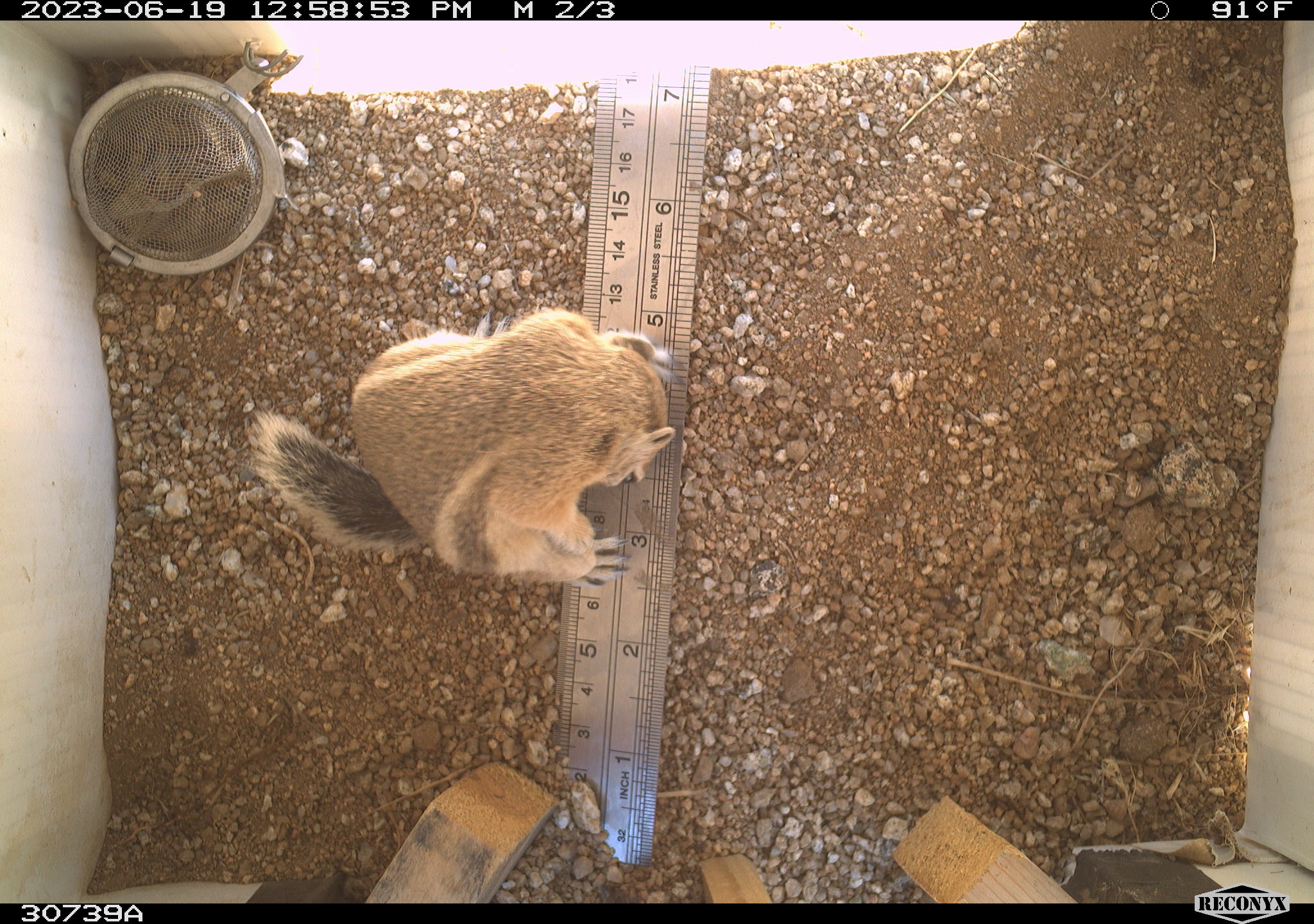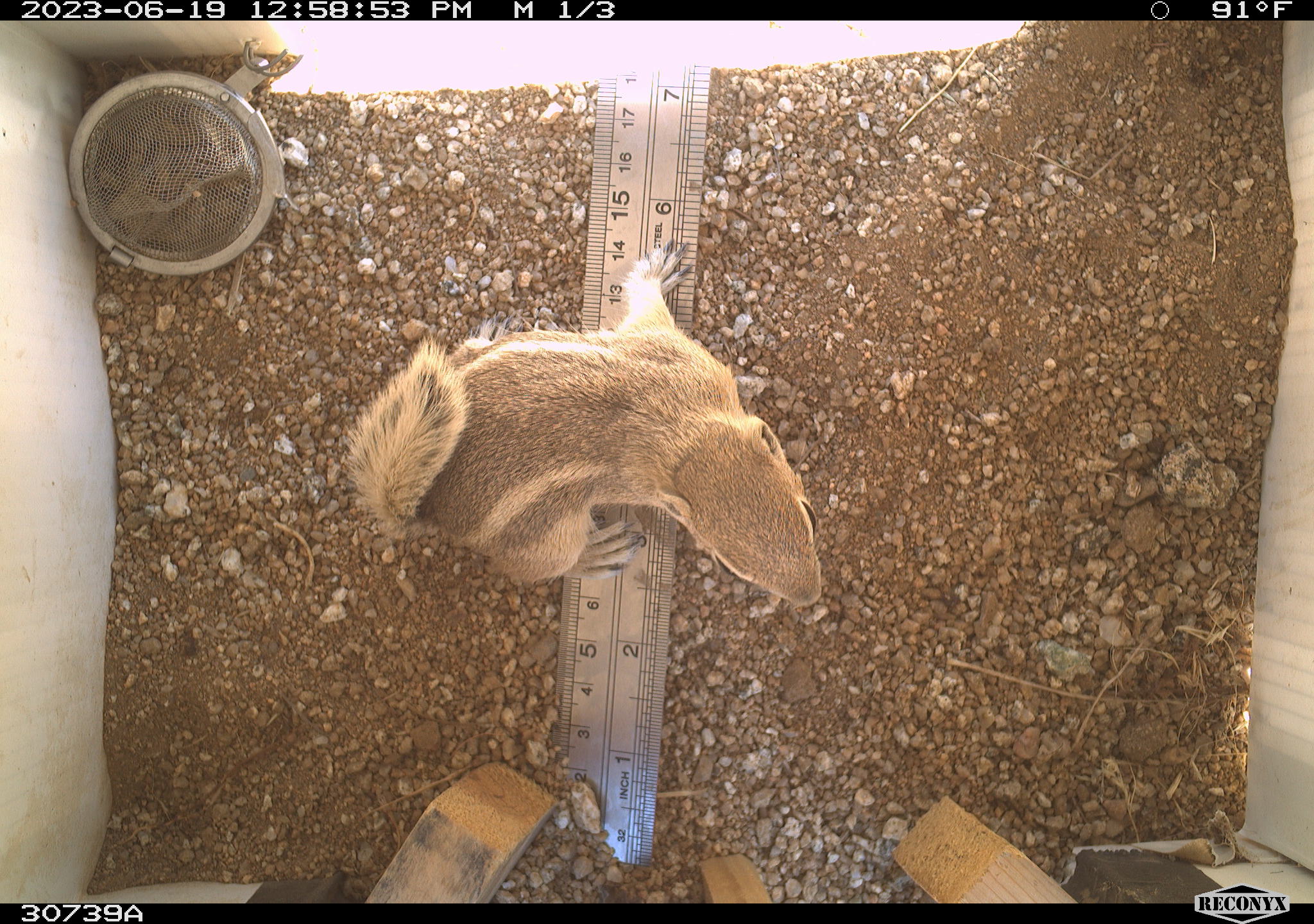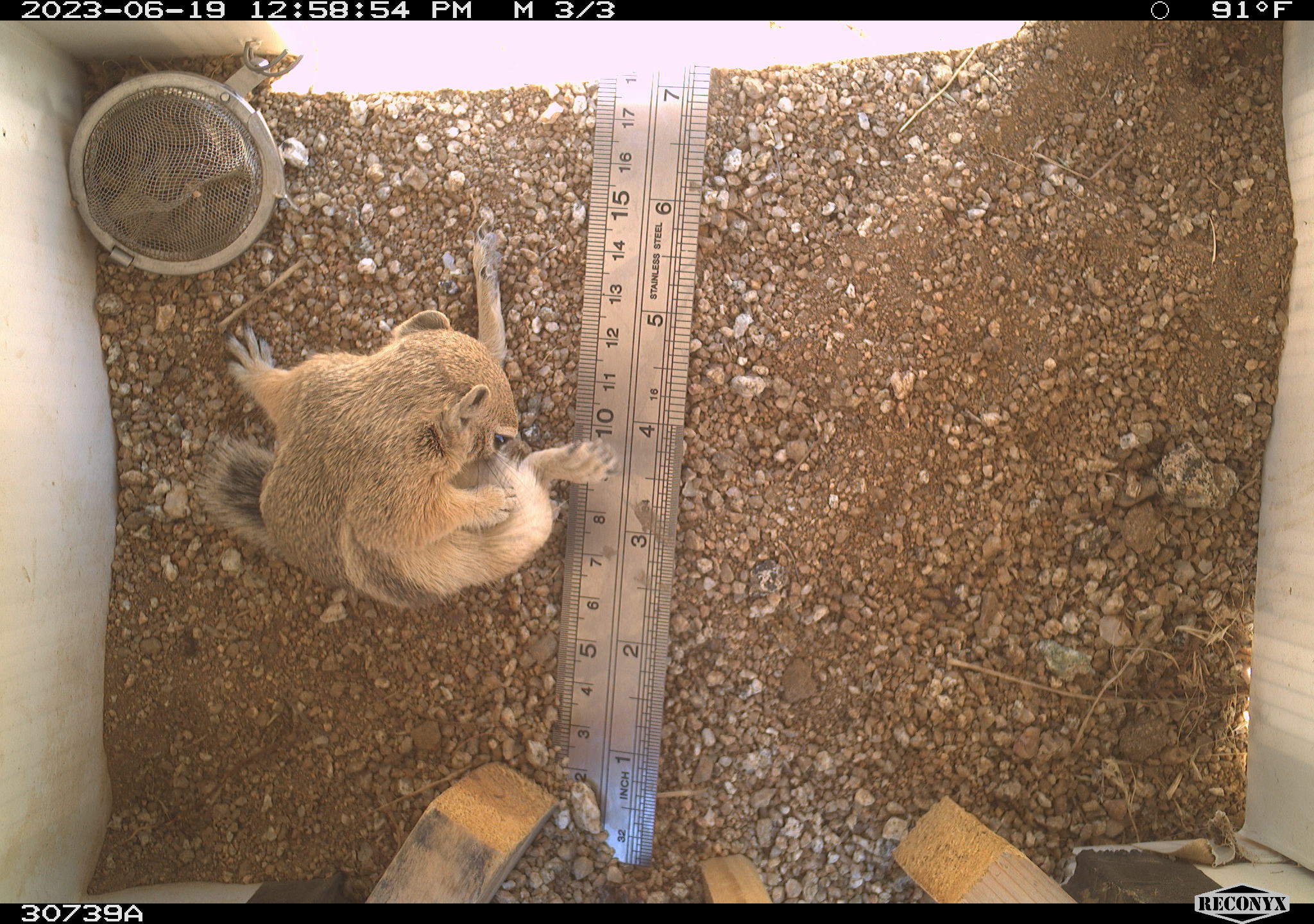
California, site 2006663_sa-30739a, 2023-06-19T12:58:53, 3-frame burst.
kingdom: Animalia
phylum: Chordata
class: Mammalia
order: Rodentia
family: Sciuridae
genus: Ammospermophilus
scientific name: Ammospermophilus leucurus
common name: white-tailed antelope squirrel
White-tailed antelope squirrel (Ammospermophilus leucurus).